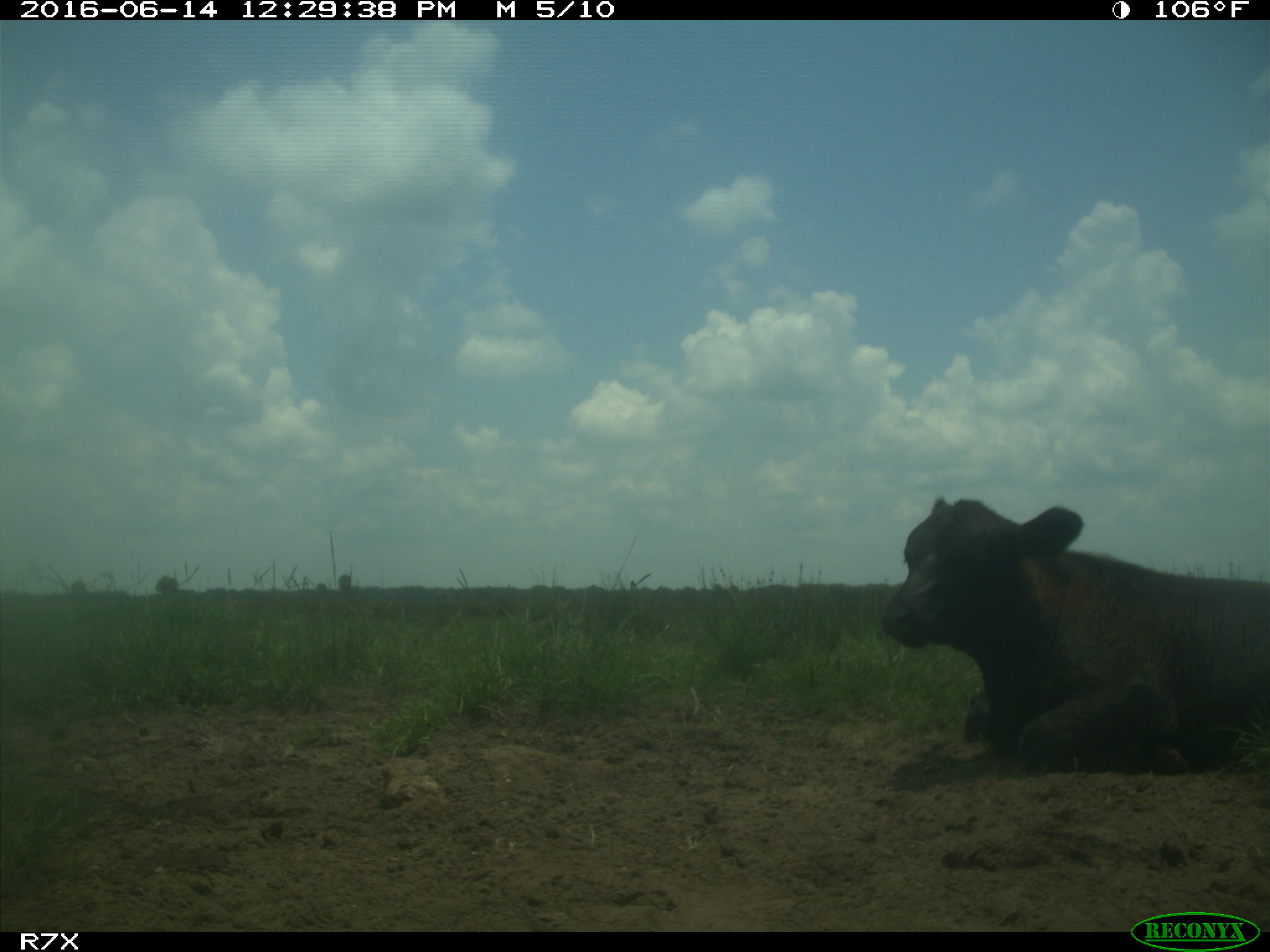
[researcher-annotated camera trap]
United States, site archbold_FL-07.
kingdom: Animalia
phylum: Chordata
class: Mammalia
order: Artiodactyla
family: Bovidae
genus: Bos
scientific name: Bos taurus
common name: domestic cow